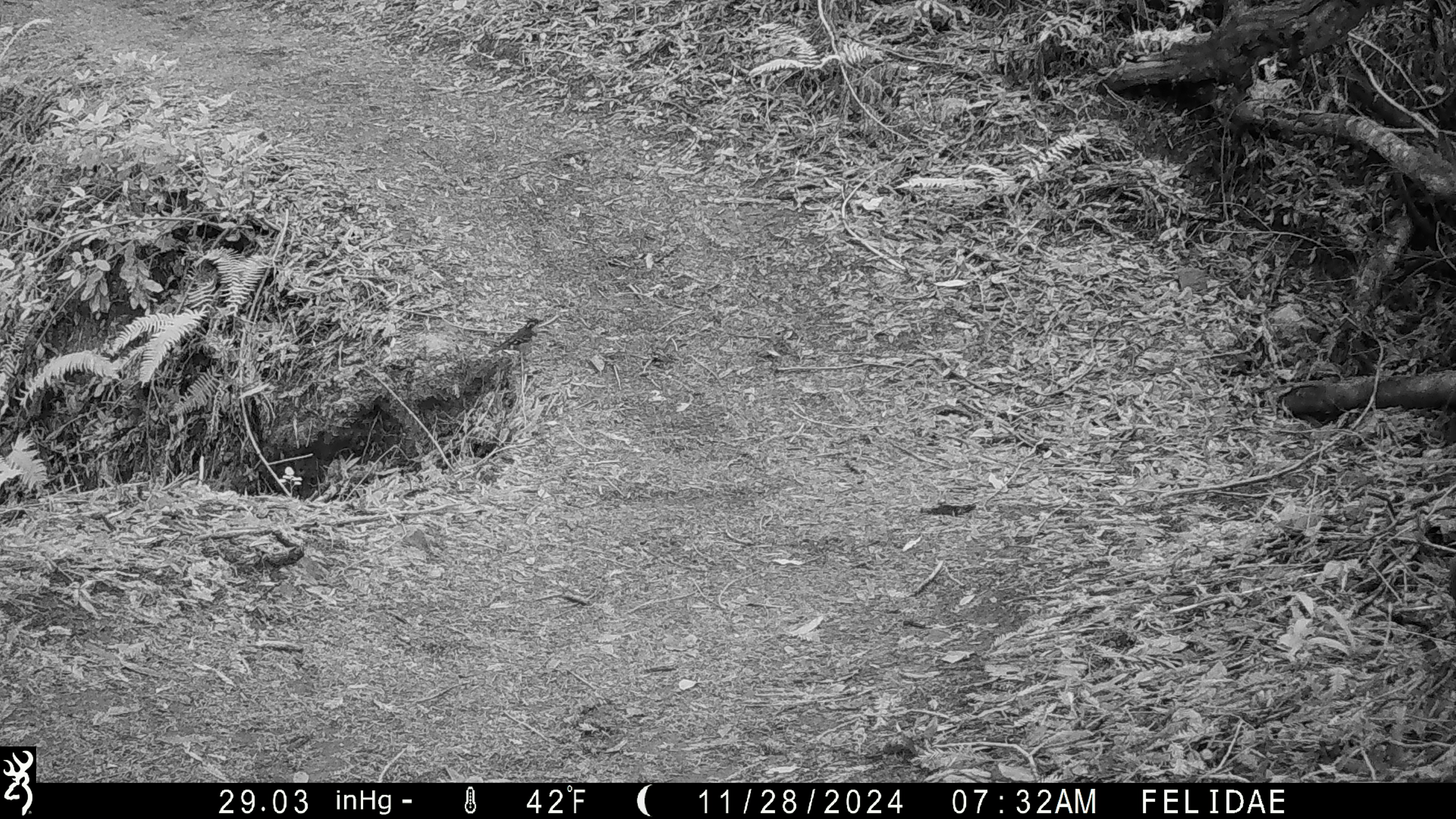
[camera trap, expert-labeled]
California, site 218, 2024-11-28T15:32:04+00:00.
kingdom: Animalia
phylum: Chordata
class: Aves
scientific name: Aves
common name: bird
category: unknown bird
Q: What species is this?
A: Unknown bird (bird) (Aves).